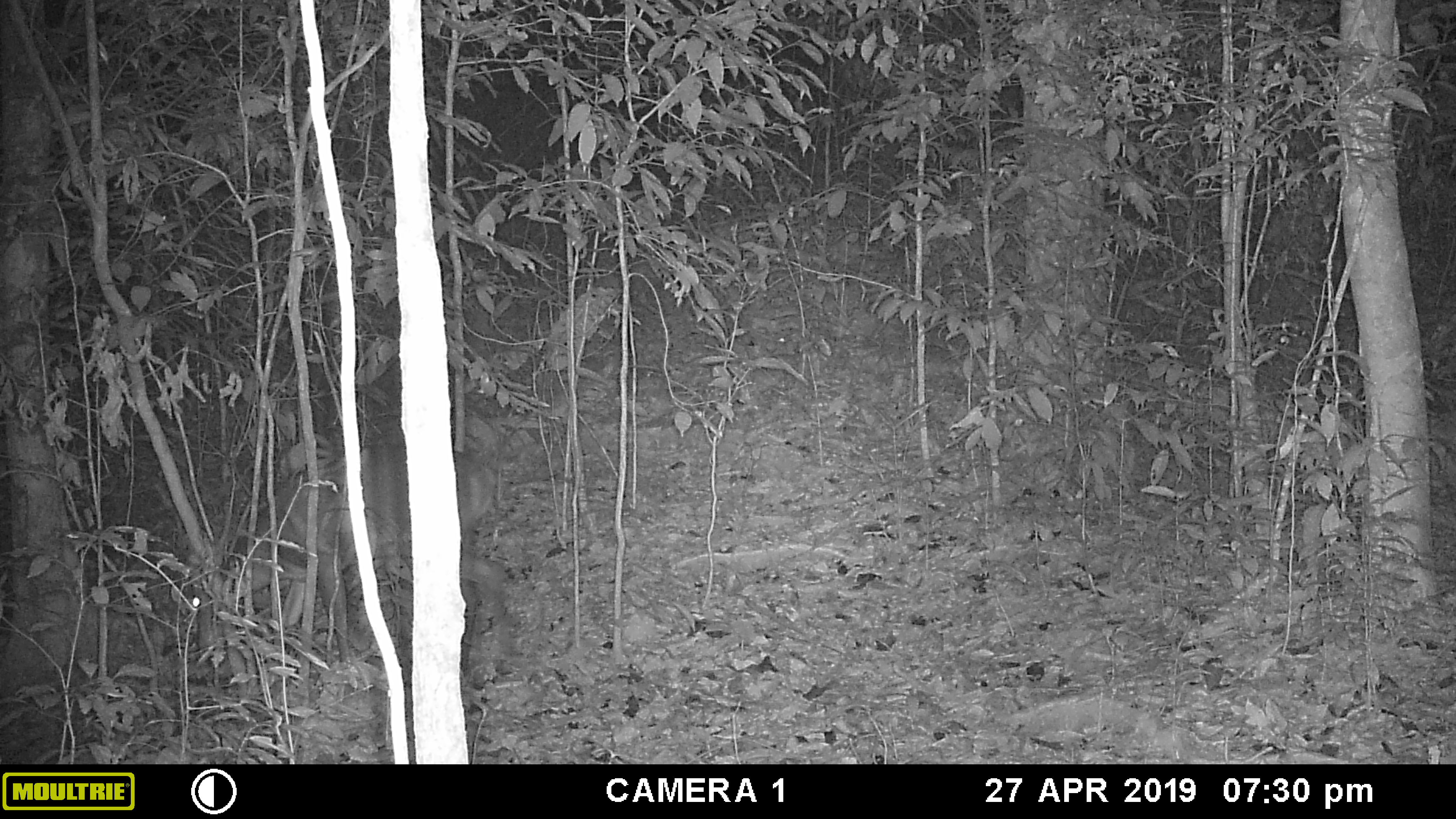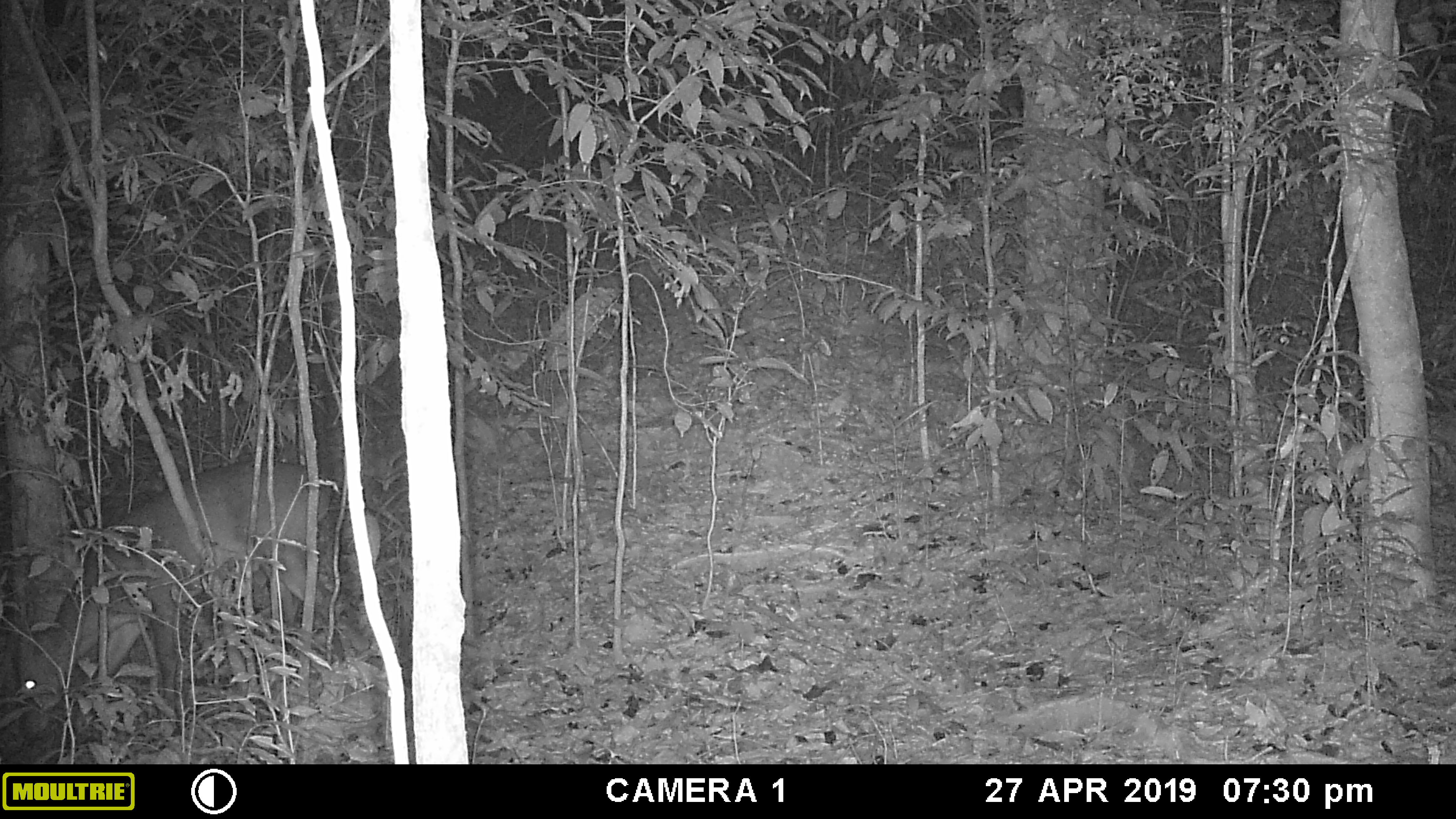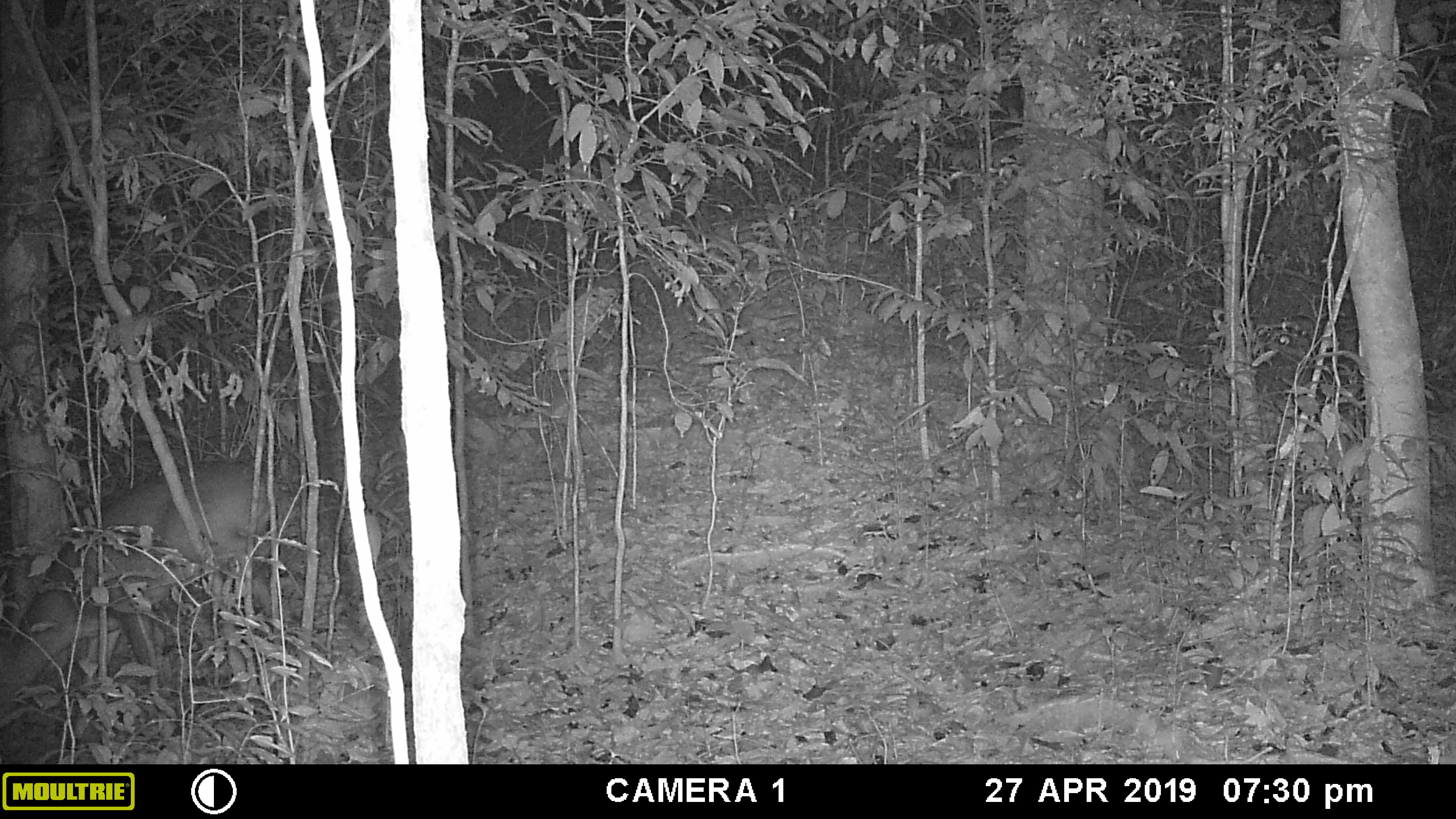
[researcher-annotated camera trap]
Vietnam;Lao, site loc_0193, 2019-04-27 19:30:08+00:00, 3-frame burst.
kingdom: Animalia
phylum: Chordata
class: Mammalia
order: Artiodactyla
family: Cervidae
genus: Muntiacus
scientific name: Muntiacus vuquangensis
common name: large-antlered muntjac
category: large antlered muntjac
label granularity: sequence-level